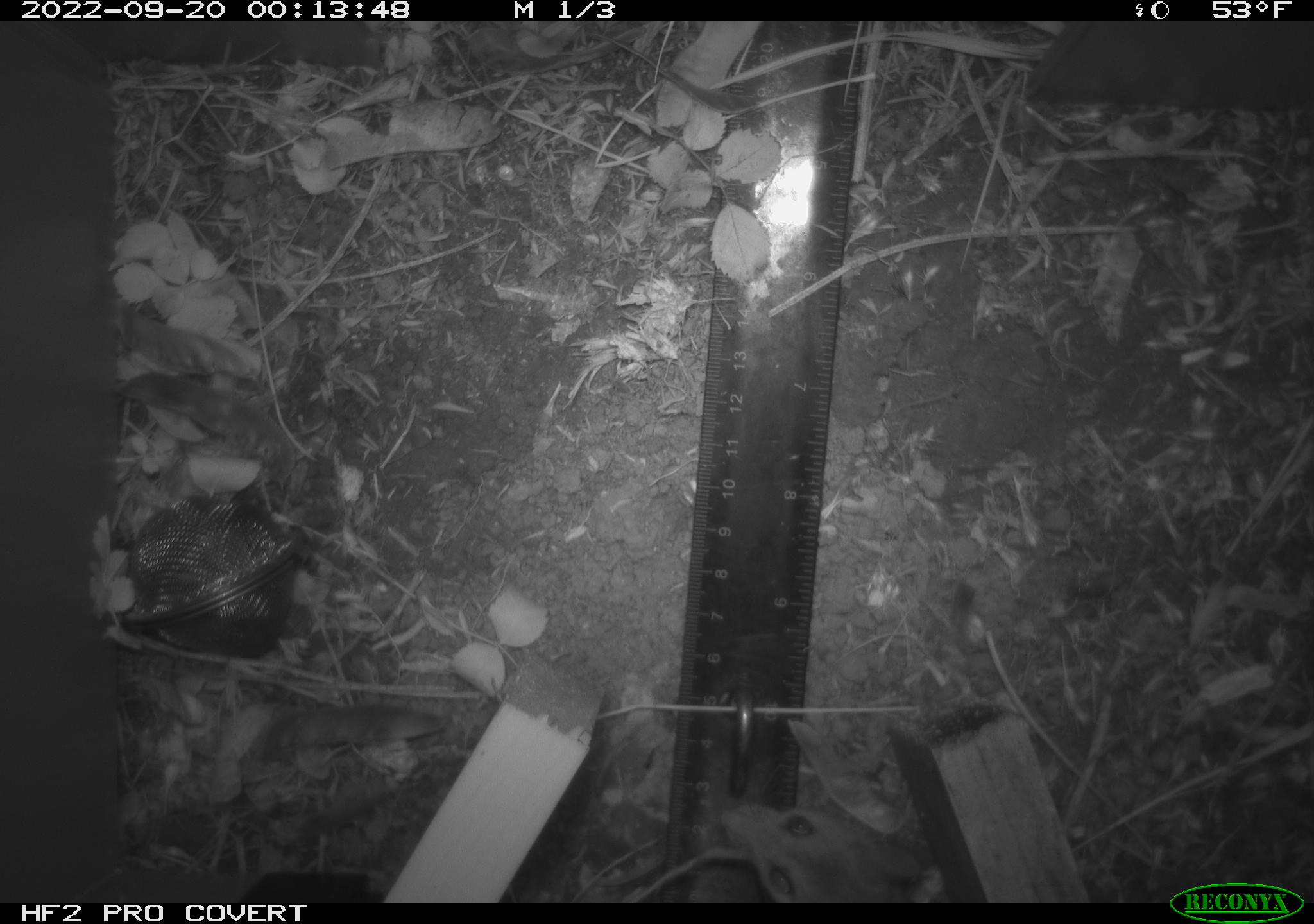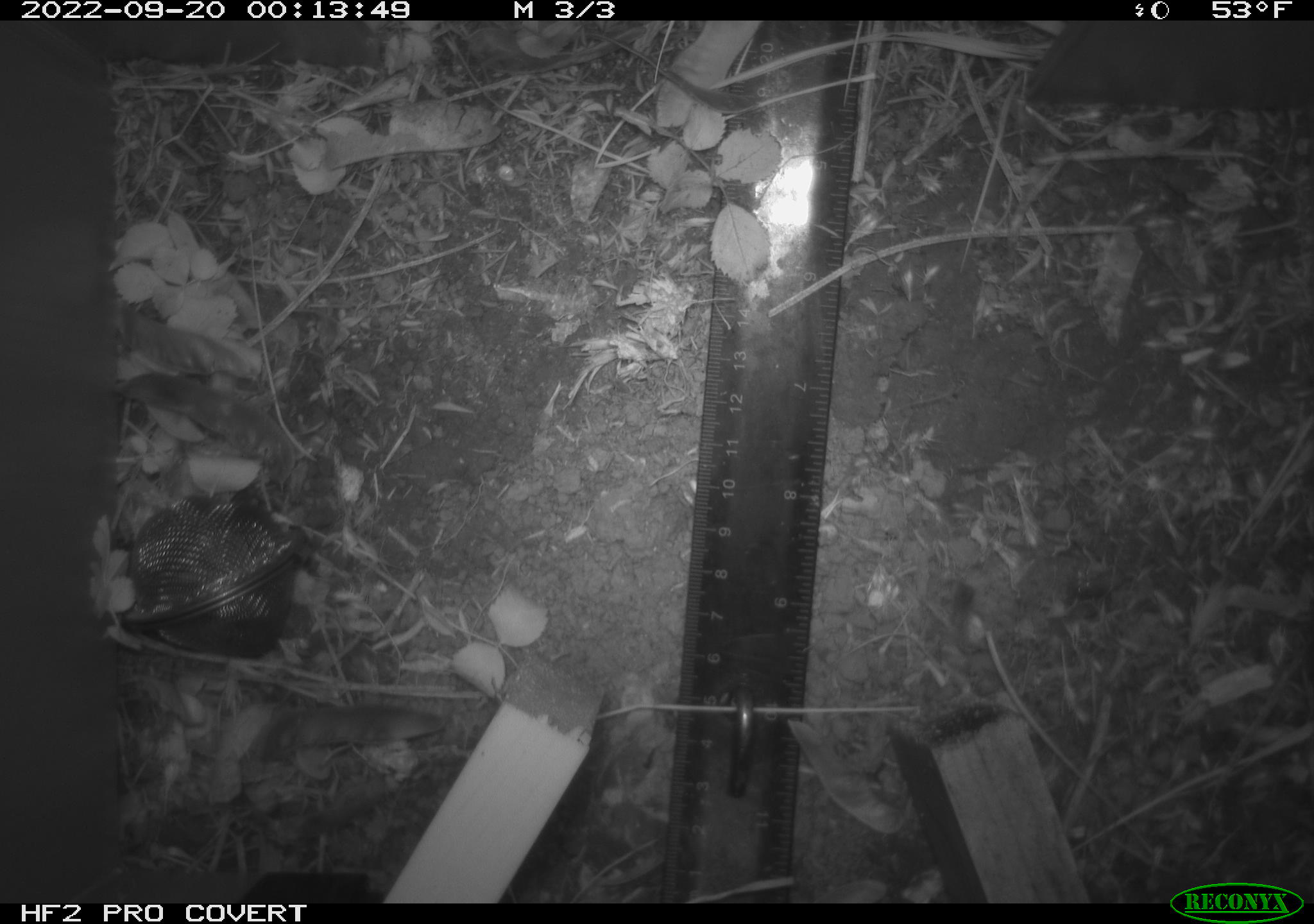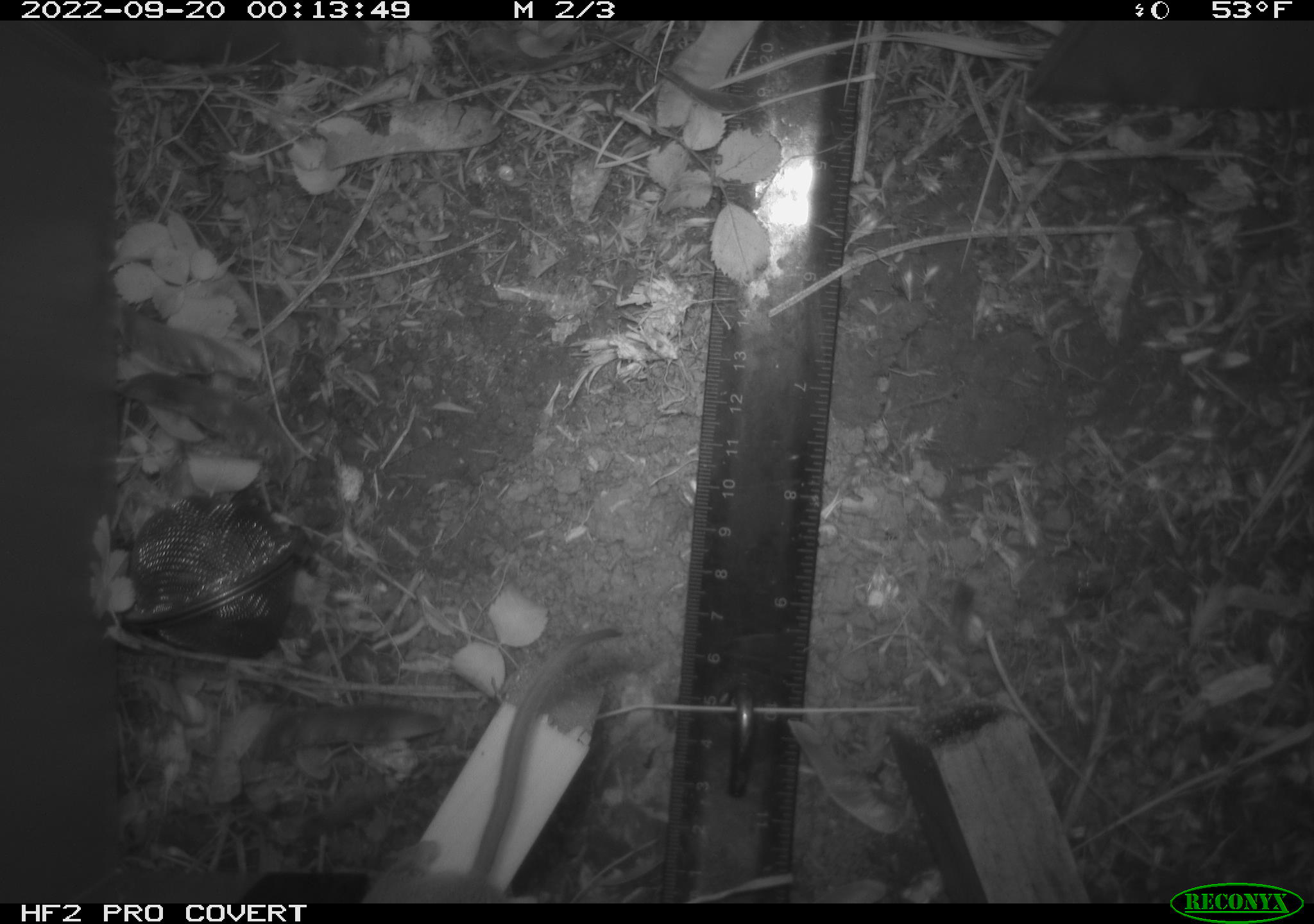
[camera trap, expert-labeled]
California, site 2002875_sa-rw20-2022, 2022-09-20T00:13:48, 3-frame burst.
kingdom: Animalia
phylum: Chordata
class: Mammalia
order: Rodentia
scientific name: Rodentia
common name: mouse species